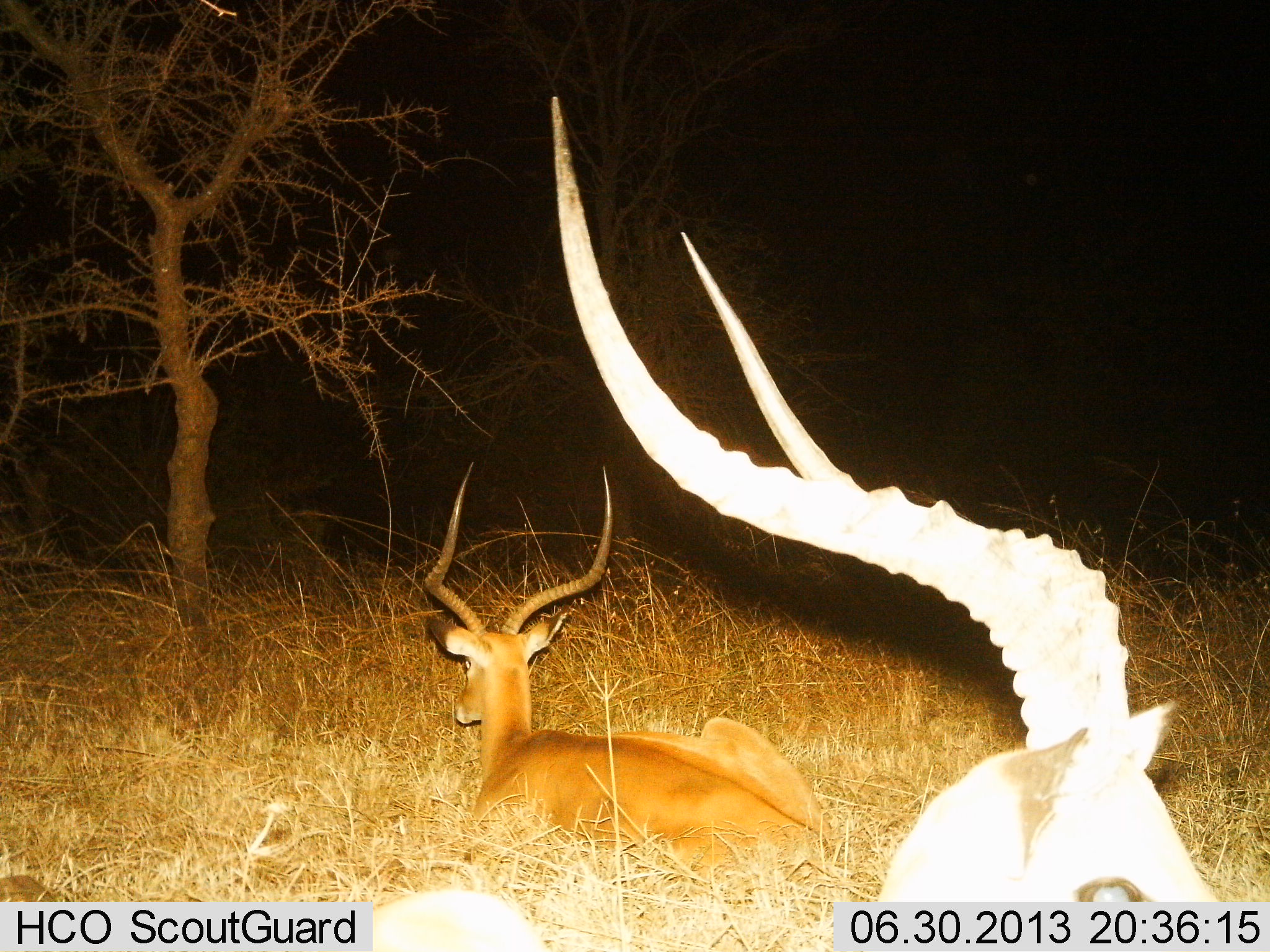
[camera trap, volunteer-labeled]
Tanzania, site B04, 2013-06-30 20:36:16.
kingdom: Animalia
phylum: Chordata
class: Mammalia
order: Artiodactyla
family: Bovidae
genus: Aepyceros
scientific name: Aepyceros melampus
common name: impala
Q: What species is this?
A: Impala (Aepyceros melampus).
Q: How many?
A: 2.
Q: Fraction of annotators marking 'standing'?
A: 23%.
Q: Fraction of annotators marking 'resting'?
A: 97%.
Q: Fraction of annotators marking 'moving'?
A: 0%.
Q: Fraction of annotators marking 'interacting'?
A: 0%.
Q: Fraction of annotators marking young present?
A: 0%.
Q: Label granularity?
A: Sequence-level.